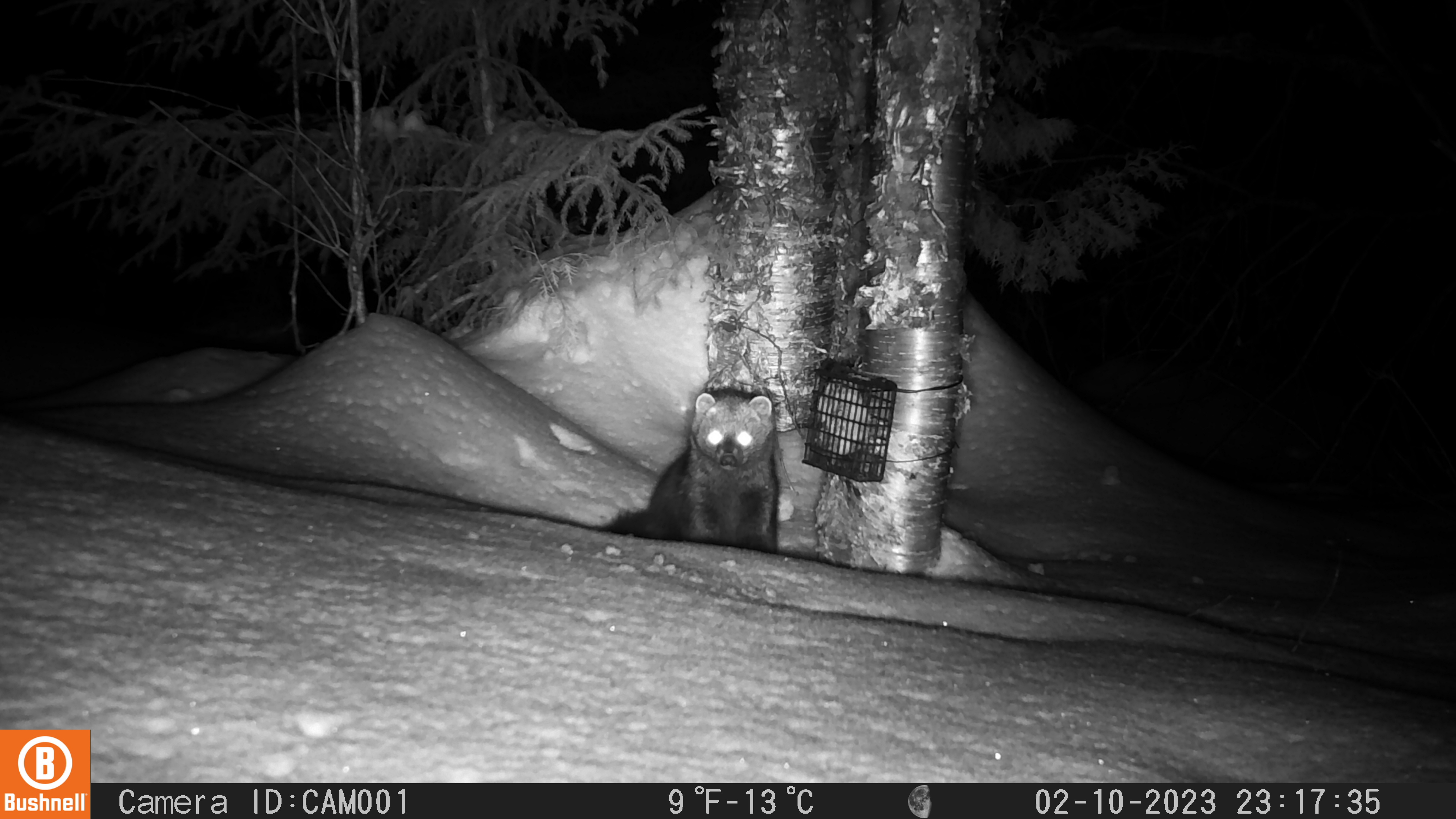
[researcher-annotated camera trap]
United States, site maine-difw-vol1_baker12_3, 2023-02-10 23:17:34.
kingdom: Animalia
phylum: Chordata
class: Mammalia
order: Carnivora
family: Mustelidae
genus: Pekania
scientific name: Pekania pennanti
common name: fisher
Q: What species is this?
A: Fisher (Pekania pennanti).